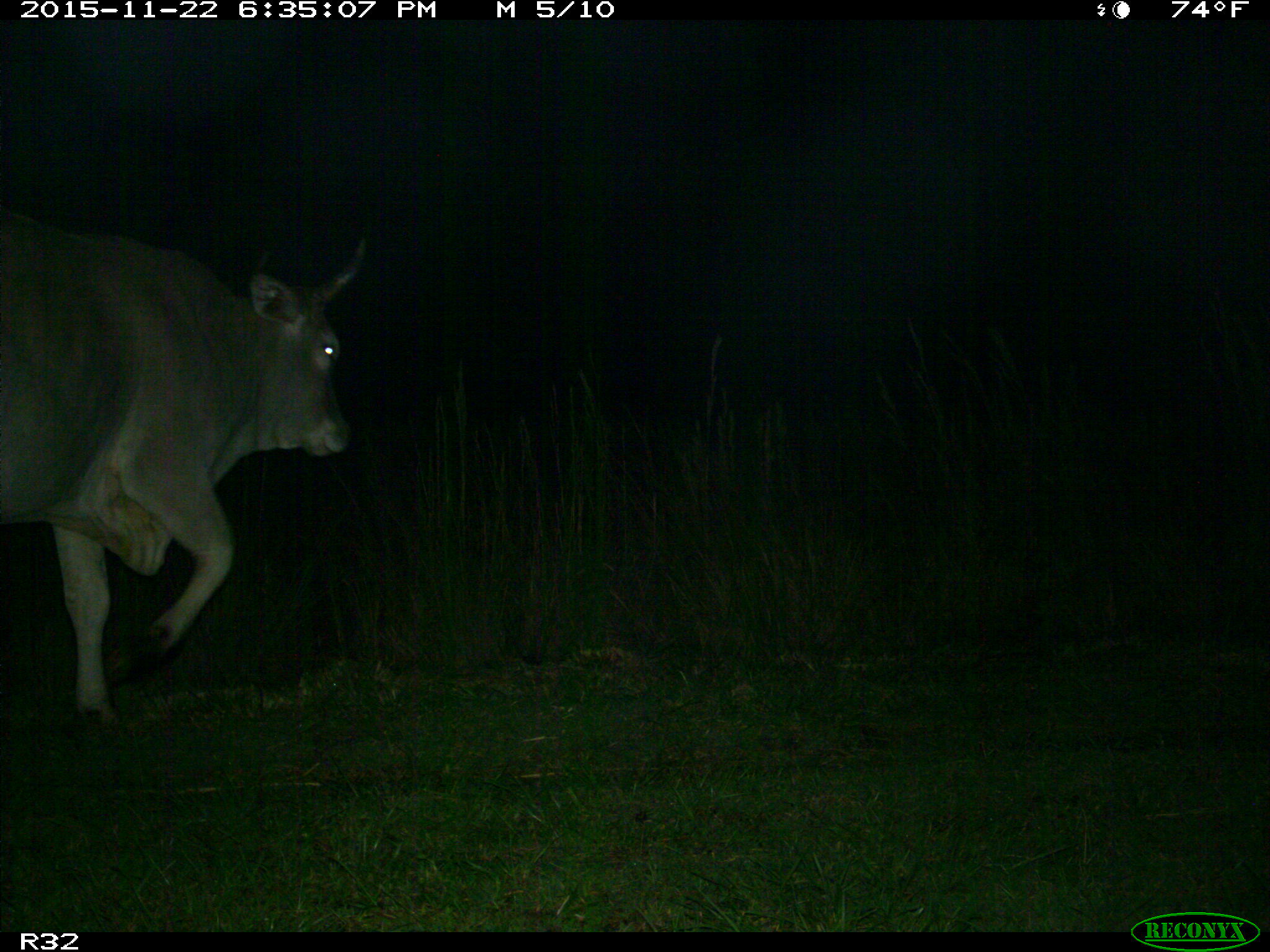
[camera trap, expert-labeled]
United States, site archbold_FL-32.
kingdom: Animalia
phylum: Chordata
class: Mammalia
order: Artiodactyla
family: Bovidae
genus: Bos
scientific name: Bos taurus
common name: domestic cow